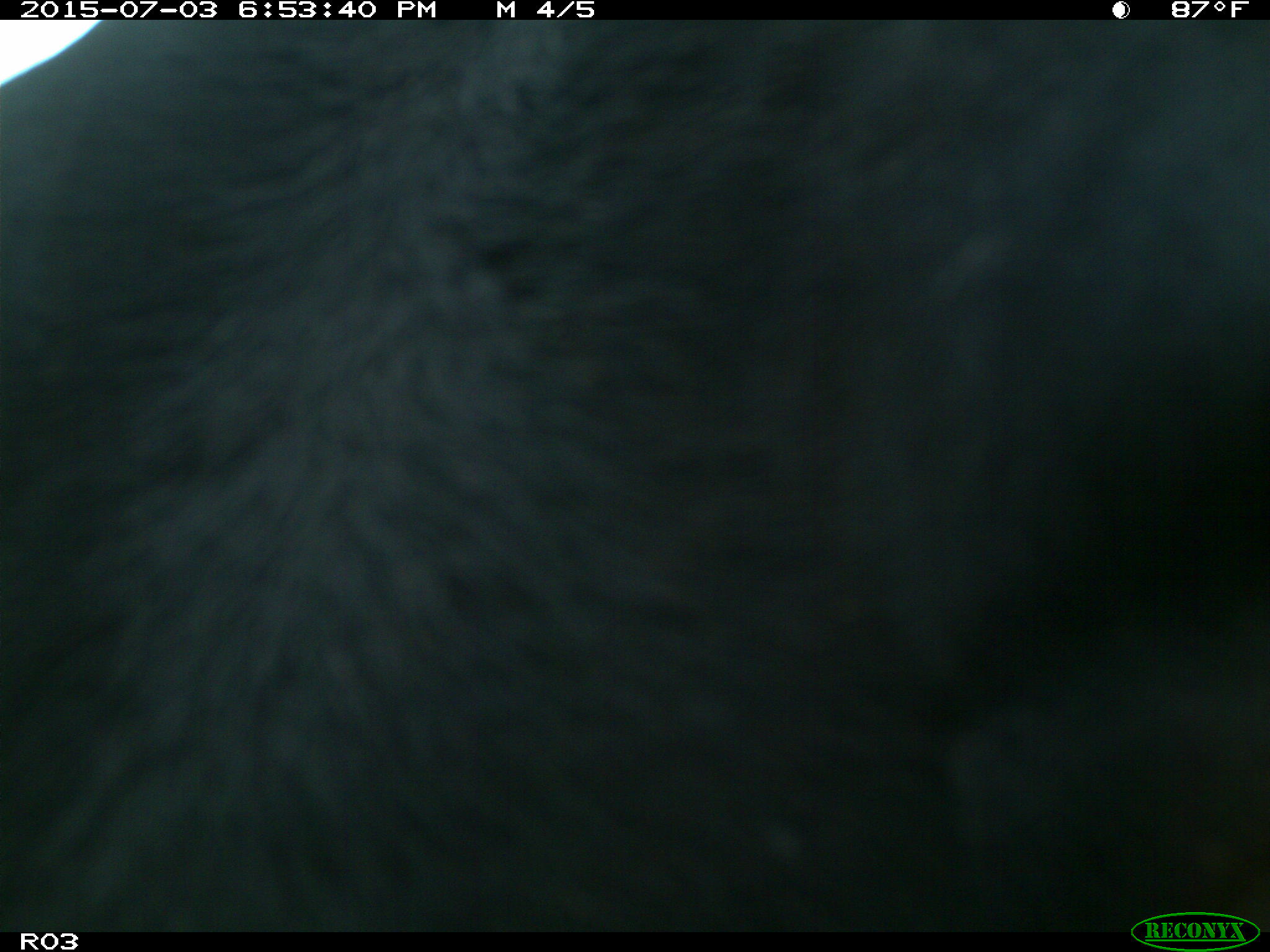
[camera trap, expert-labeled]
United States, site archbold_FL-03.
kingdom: Animalia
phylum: Chordata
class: Mammalia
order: Artiodactyla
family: Bovidae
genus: Bos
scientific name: Bos taurus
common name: domestic cow